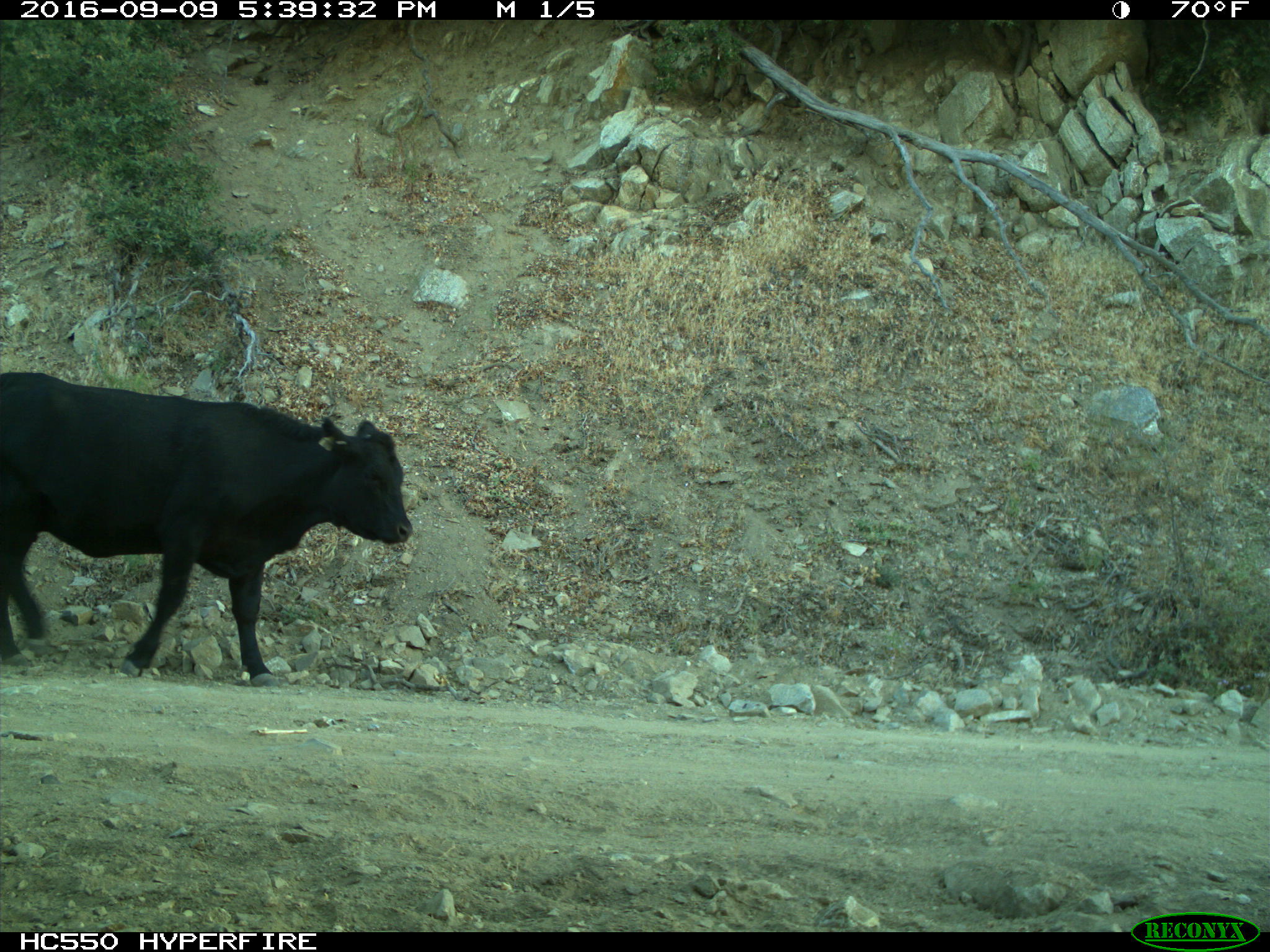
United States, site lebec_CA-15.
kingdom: Animalia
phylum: Chordata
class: Mammalia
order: Artiodactyla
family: Bovidae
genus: Bos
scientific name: Bos taurus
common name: domestic cow